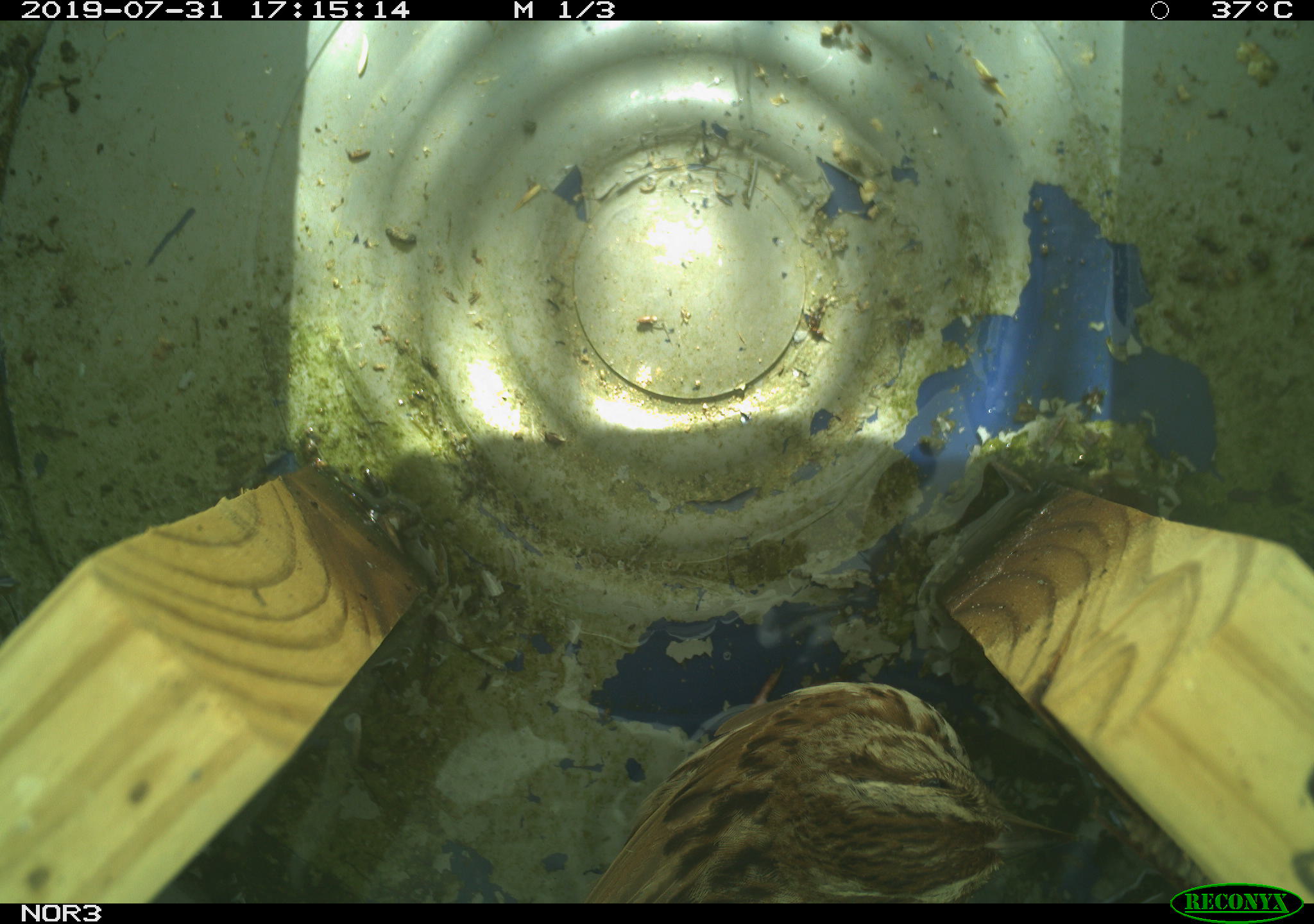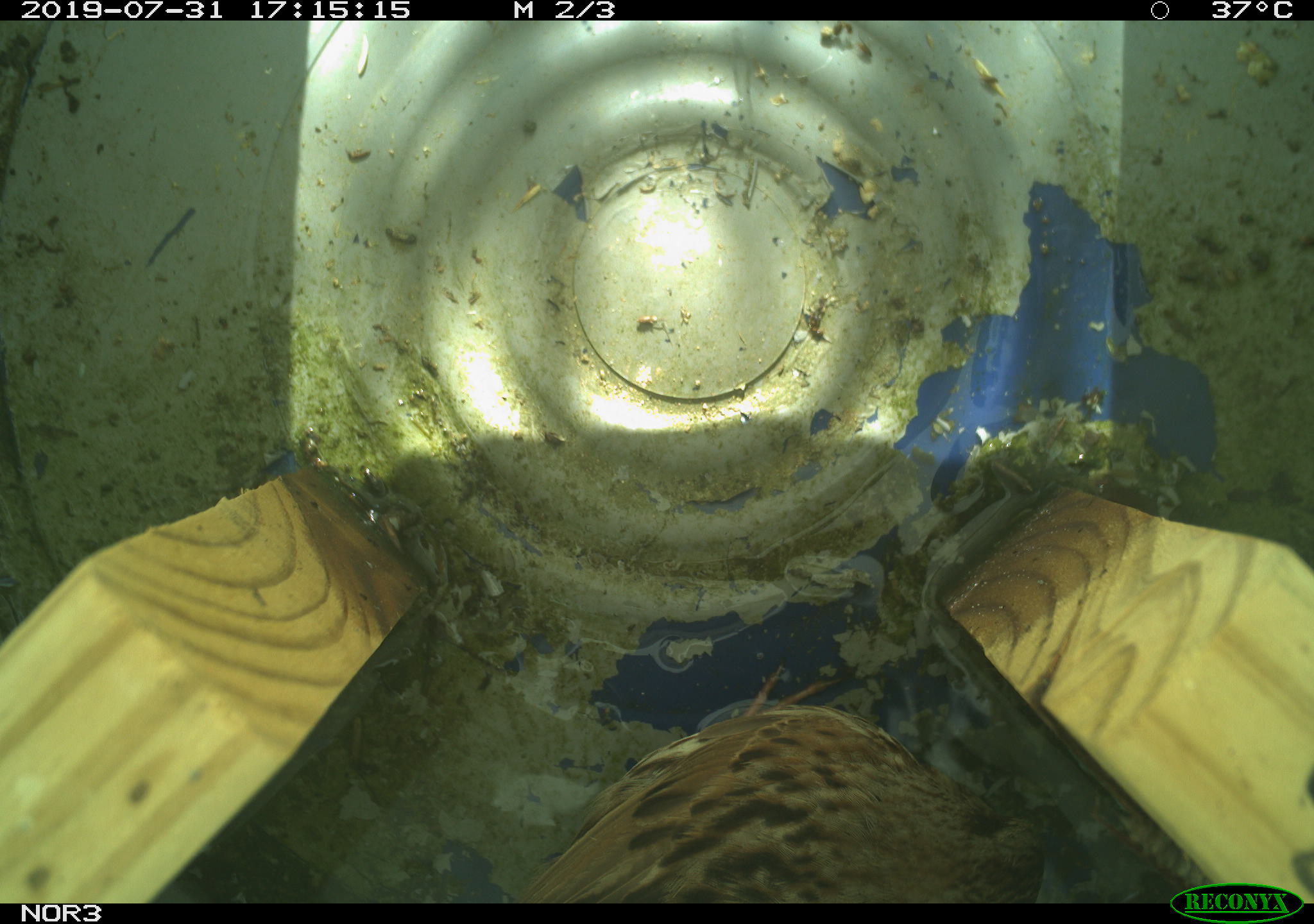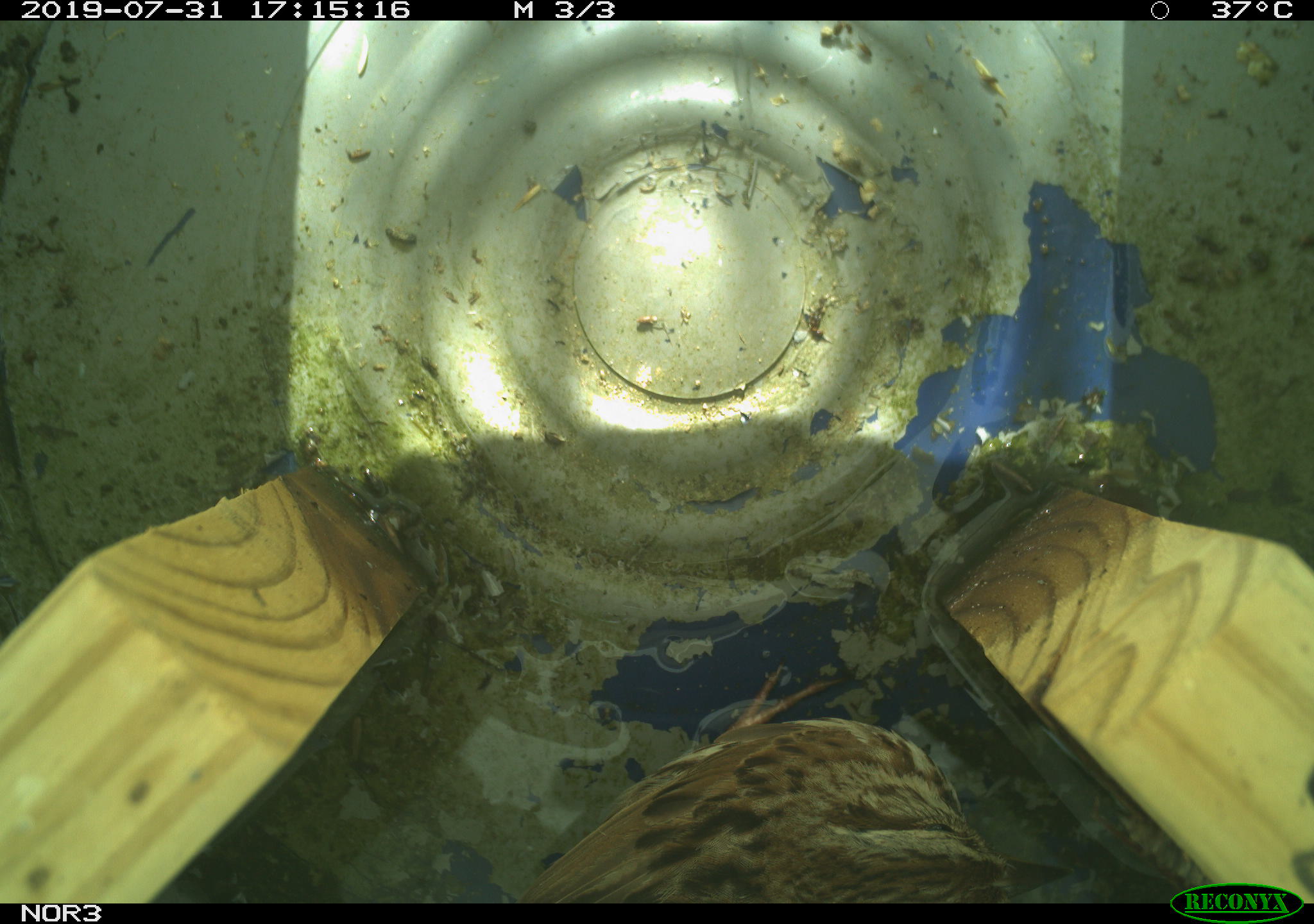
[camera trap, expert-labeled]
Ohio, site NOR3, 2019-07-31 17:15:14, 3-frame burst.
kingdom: Animalia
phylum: Chordata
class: Aves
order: Passeriformes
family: Passerellidae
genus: Melospiza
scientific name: Melospiza melodia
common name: song sparrow